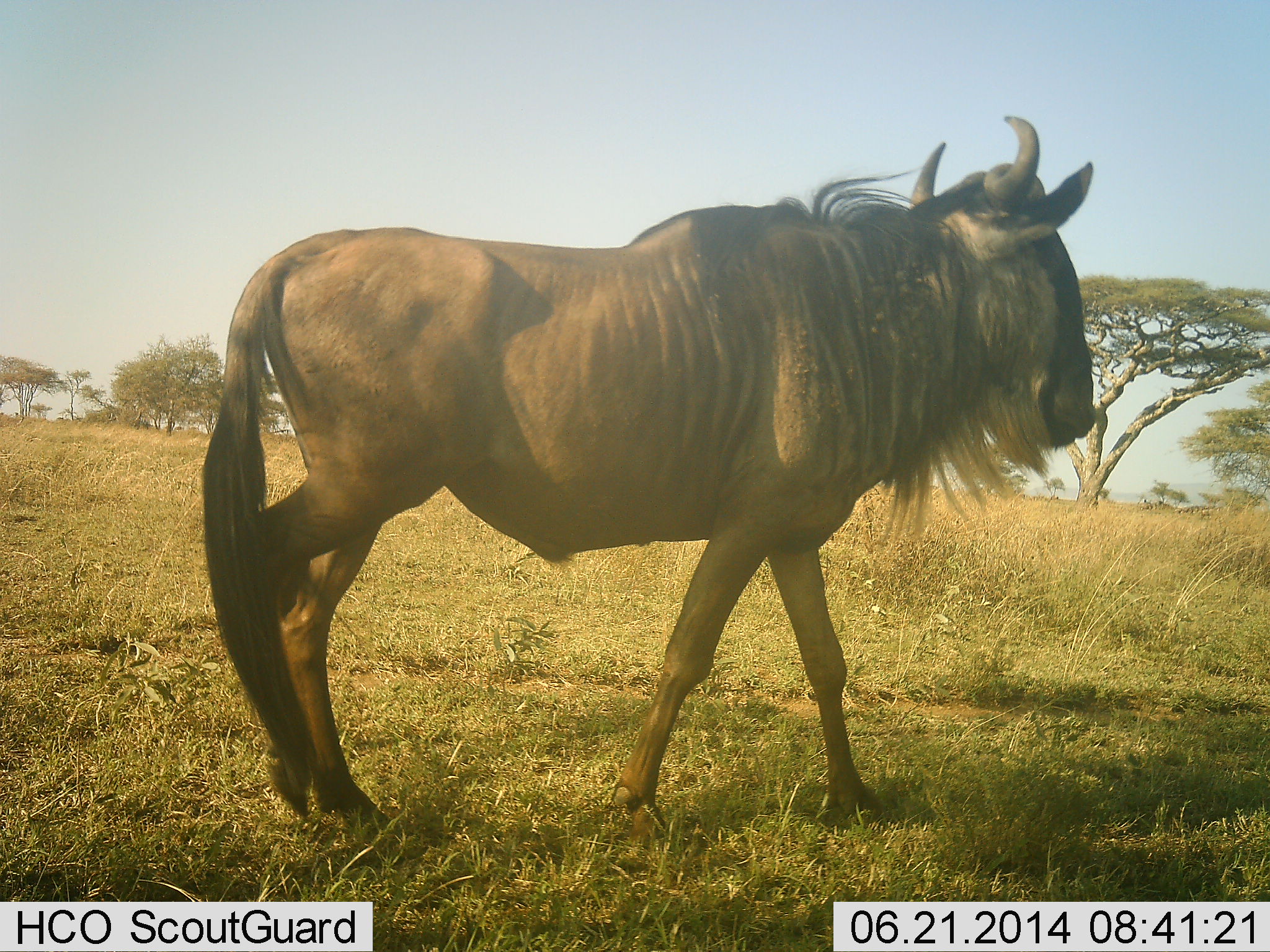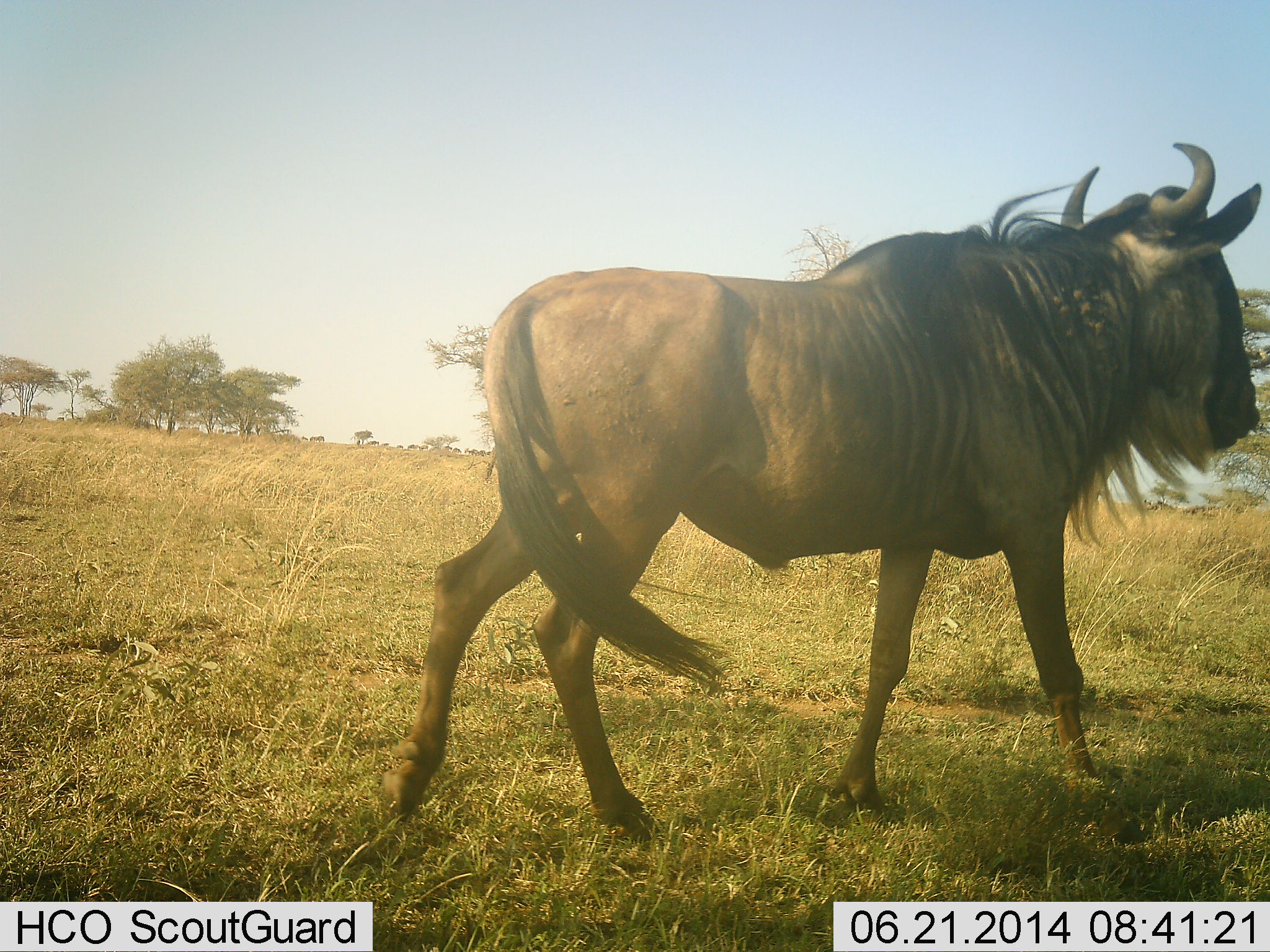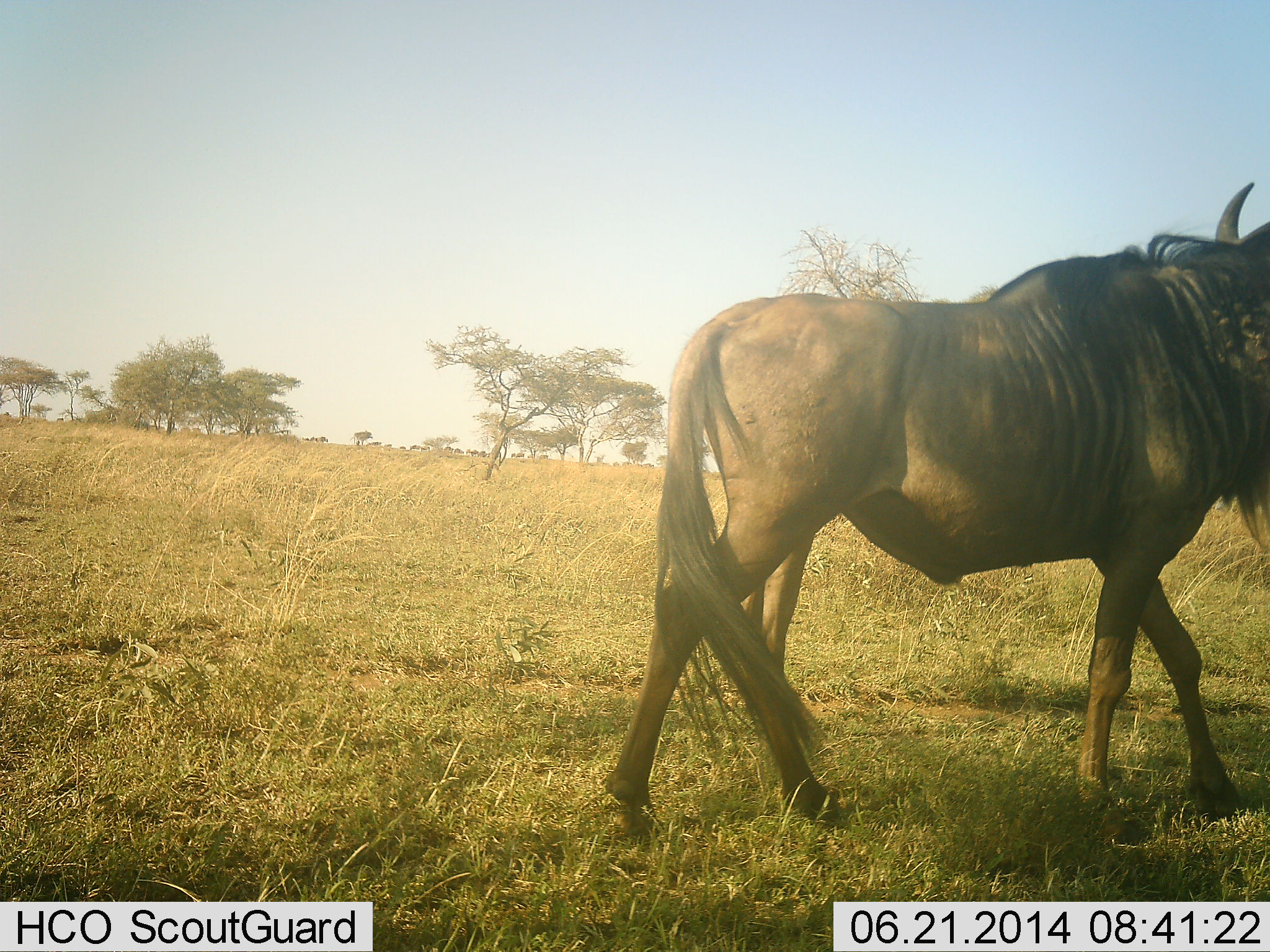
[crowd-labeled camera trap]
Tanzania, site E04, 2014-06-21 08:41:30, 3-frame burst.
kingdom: Animalia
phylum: Chordata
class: Mammalia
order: Artiodactyla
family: Bovidae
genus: Connochaetes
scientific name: Connochaetes taurinus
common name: blue wildebeest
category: wildebeest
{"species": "wildebeest (blue wildebeest) (Connochaetes taurinus)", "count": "1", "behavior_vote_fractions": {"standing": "9%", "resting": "0%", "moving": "100%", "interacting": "0%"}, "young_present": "0%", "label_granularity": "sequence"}